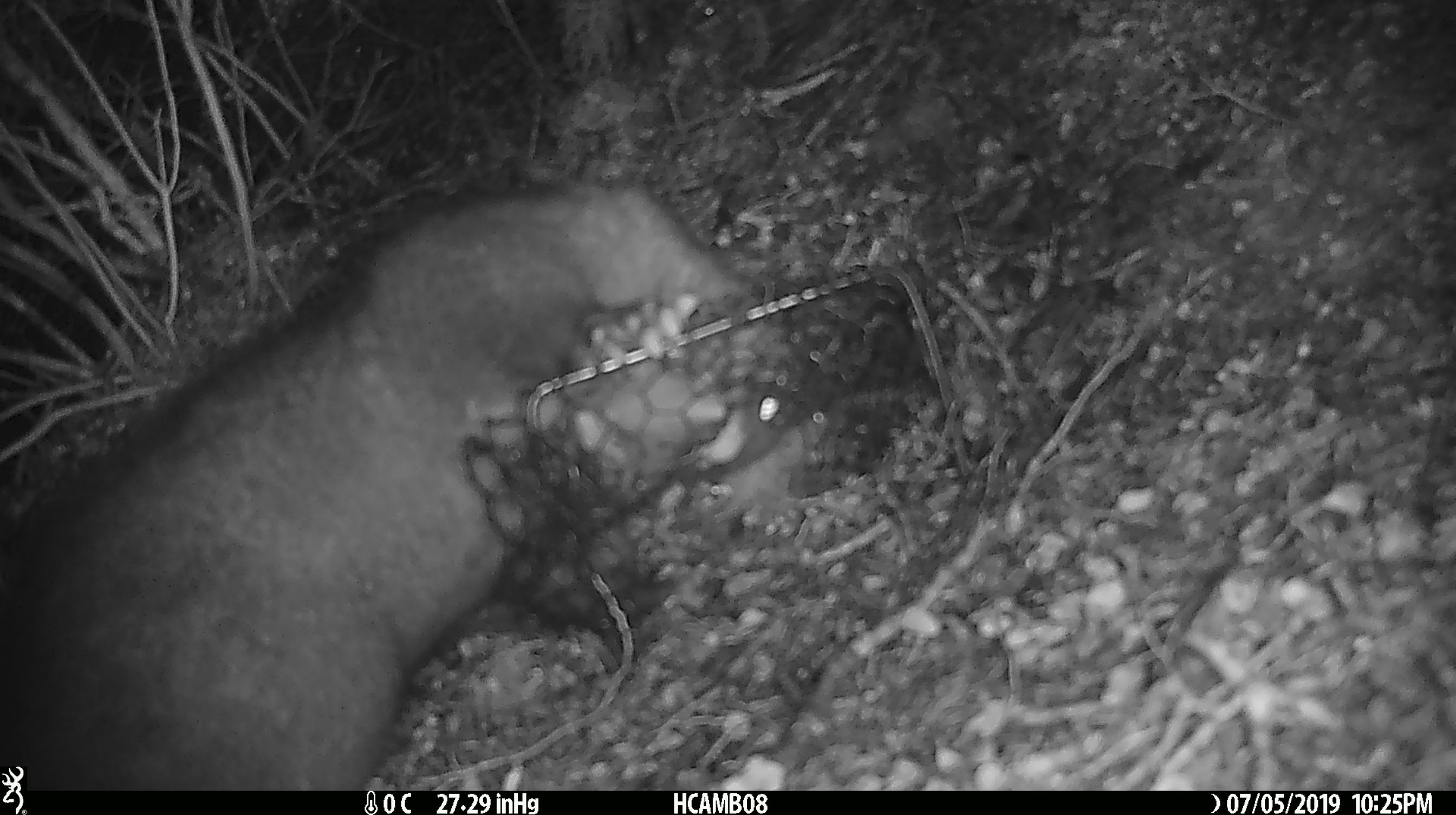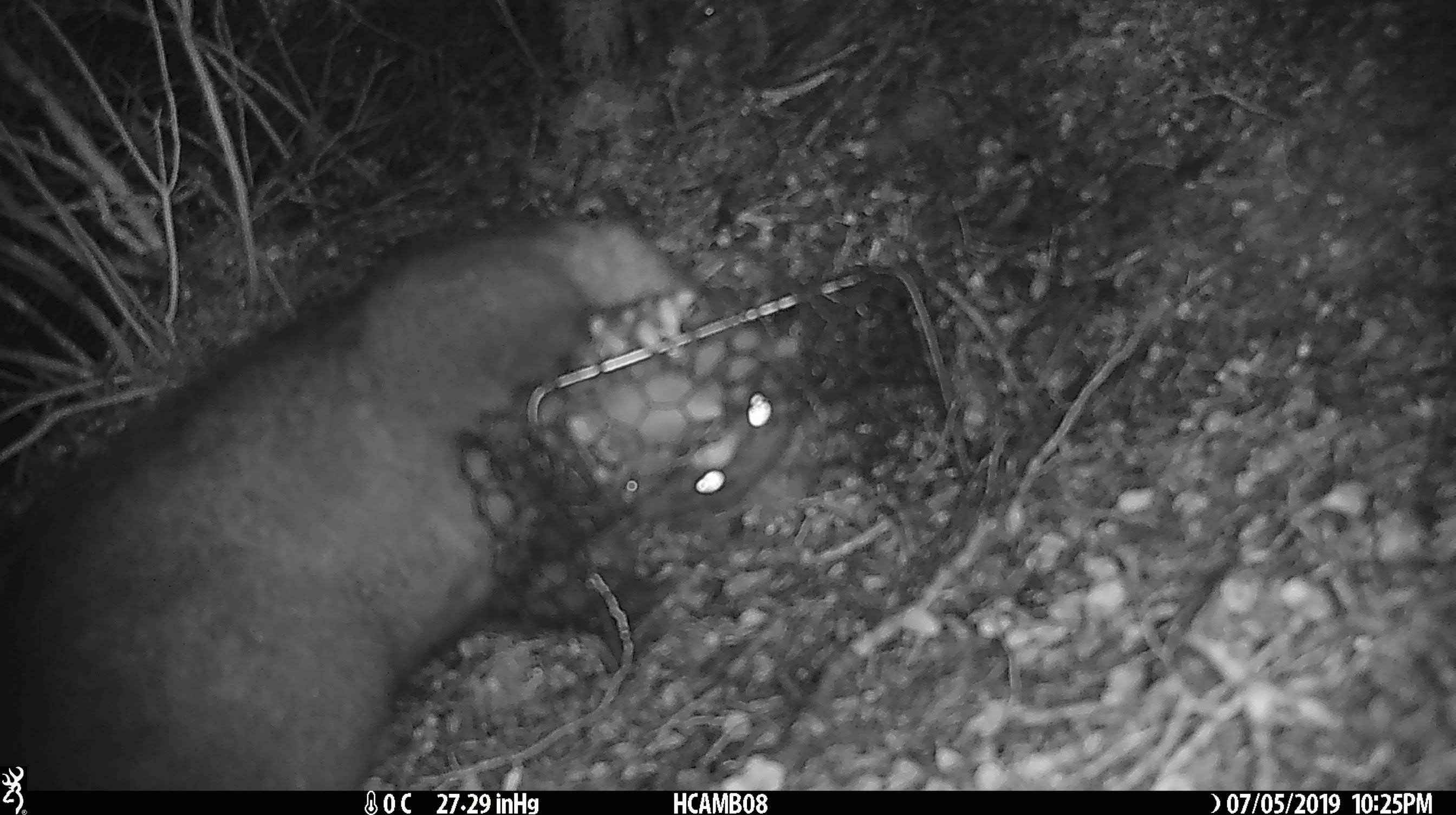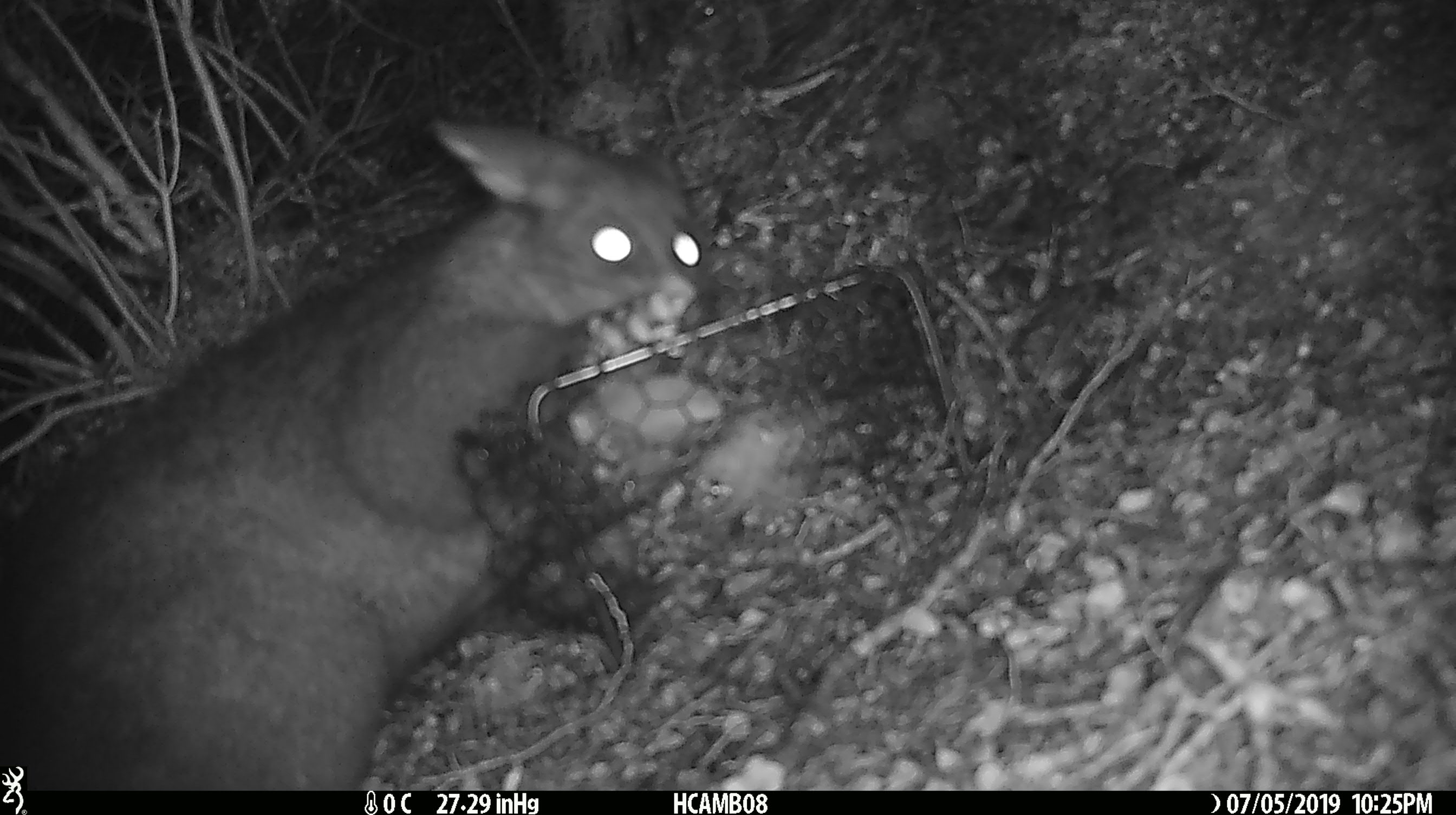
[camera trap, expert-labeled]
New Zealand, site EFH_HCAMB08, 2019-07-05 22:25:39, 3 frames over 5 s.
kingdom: Animalia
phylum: Chordata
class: Mammalia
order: Diprotodontia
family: Phalangeridae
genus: Trichosurus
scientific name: Trichosurus vulpecula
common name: common brushtail possum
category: possum